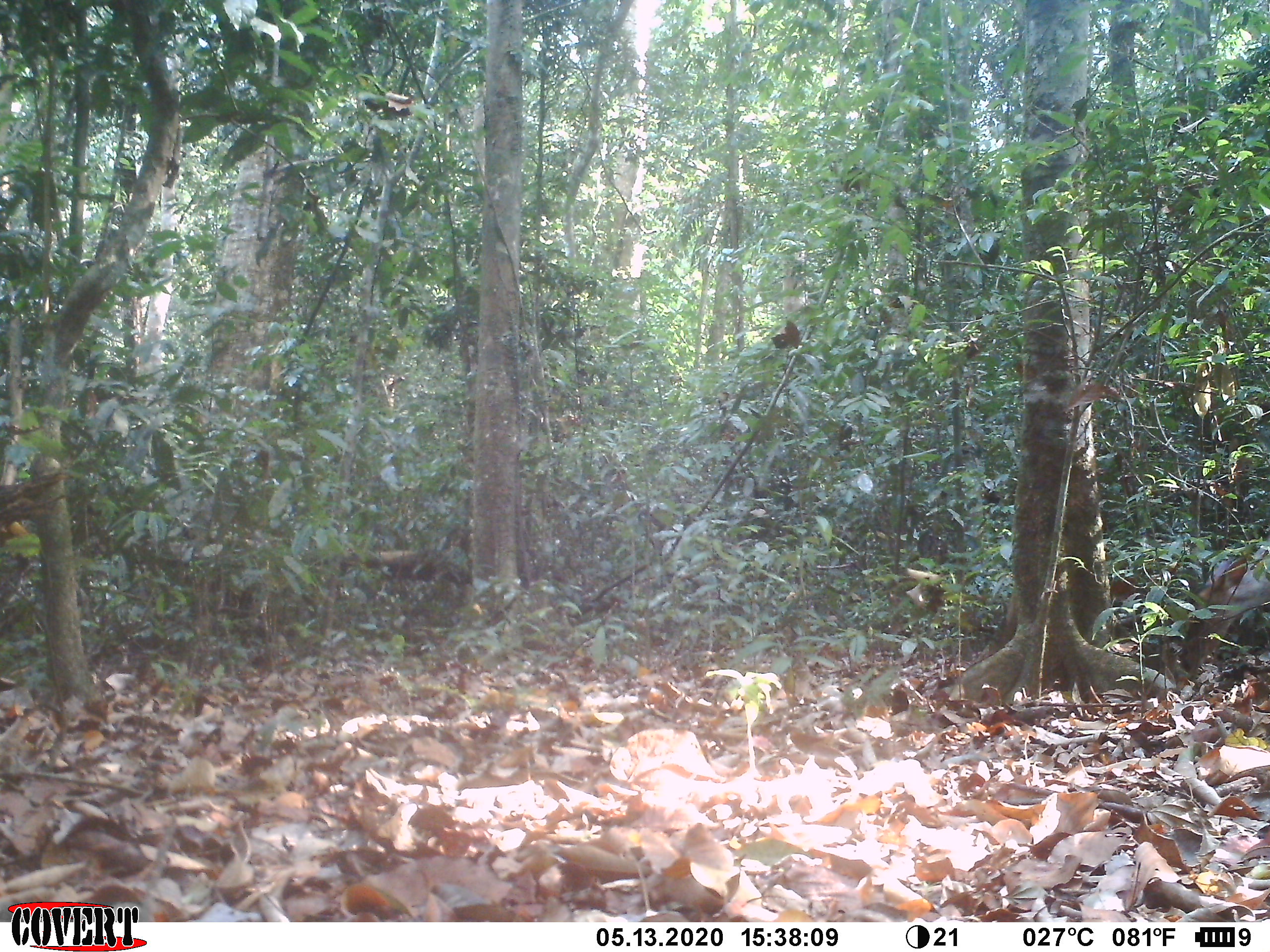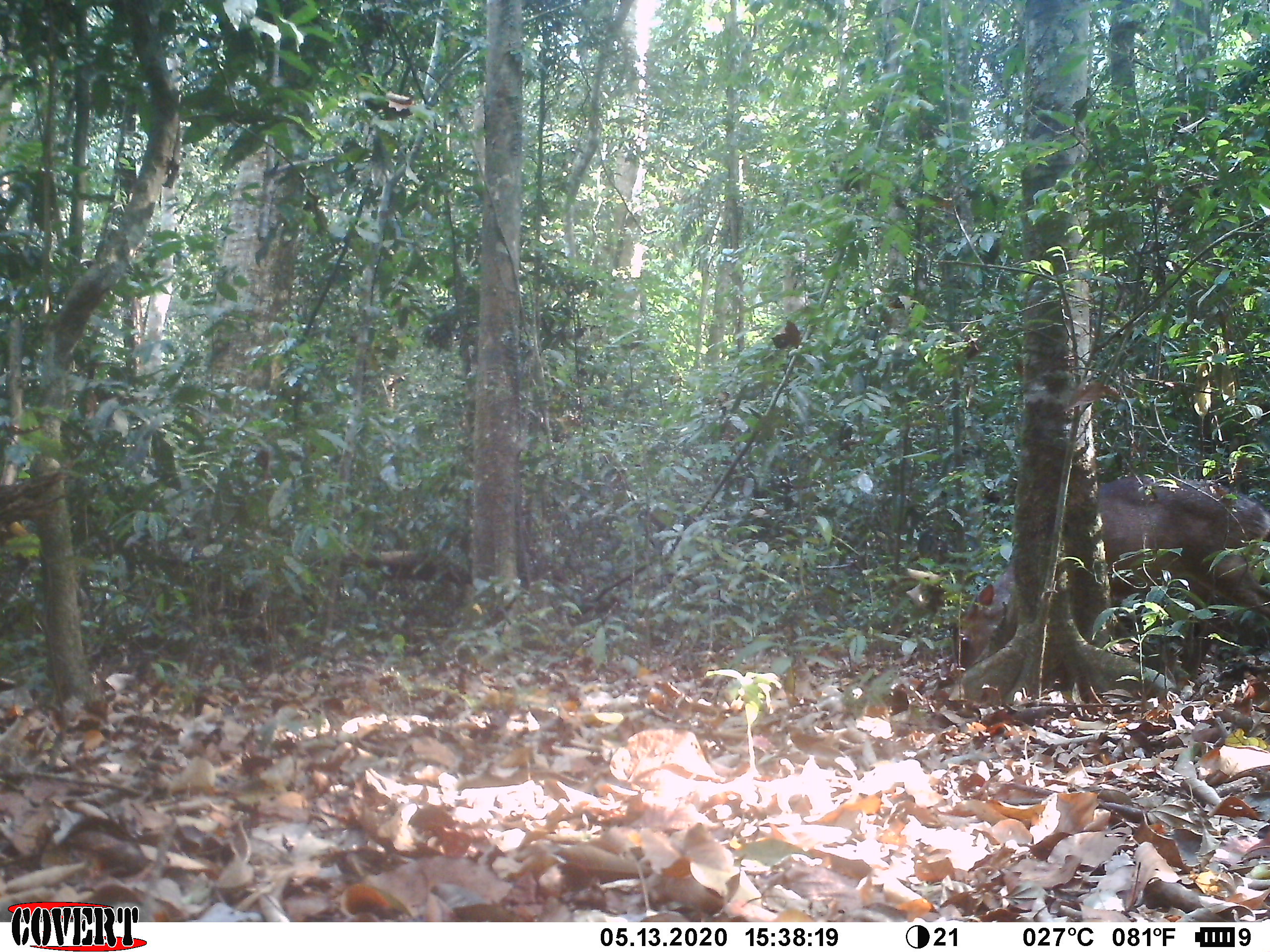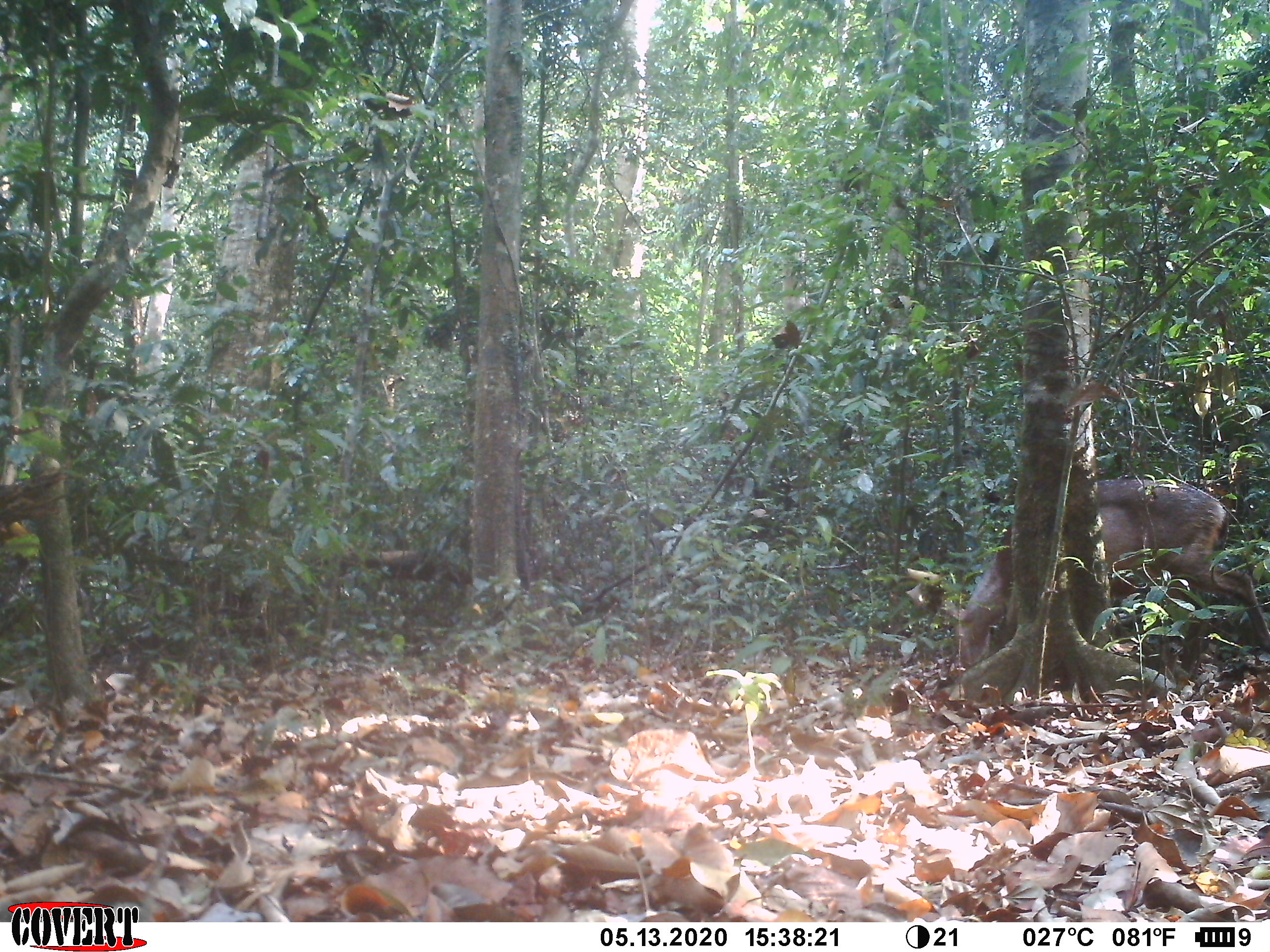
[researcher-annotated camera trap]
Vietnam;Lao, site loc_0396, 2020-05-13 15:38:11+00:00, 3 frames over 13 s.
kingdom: Animalia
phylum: Chordata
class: Mammalia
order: Artiodactyla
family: Cervidae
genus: Muntiacus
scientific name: Muntiacus vuquangensis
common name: large-antlered muntjac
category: large antlered muntjac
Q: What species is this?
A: Large antlered muntjac (large-antlered muntjac) (Muntiacus vuquangensis).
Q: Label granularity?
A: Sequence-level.